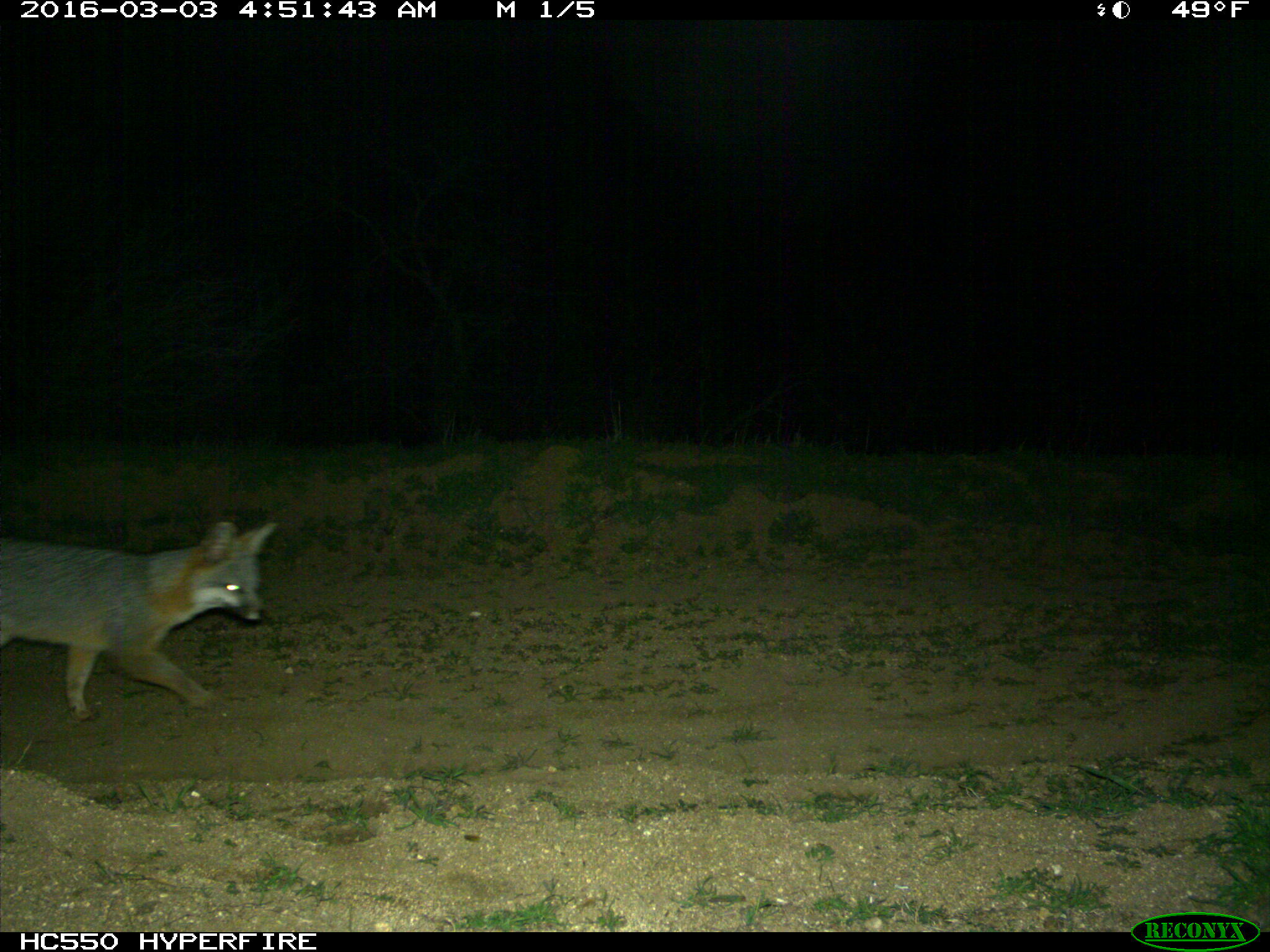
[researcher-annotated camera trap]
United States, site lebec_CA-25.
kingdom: Animalia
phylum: Chordata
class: Mammalia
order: Carnivora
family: Canidae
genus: Urocyon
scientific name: Urocyon cinereoargenteus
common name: gray fox